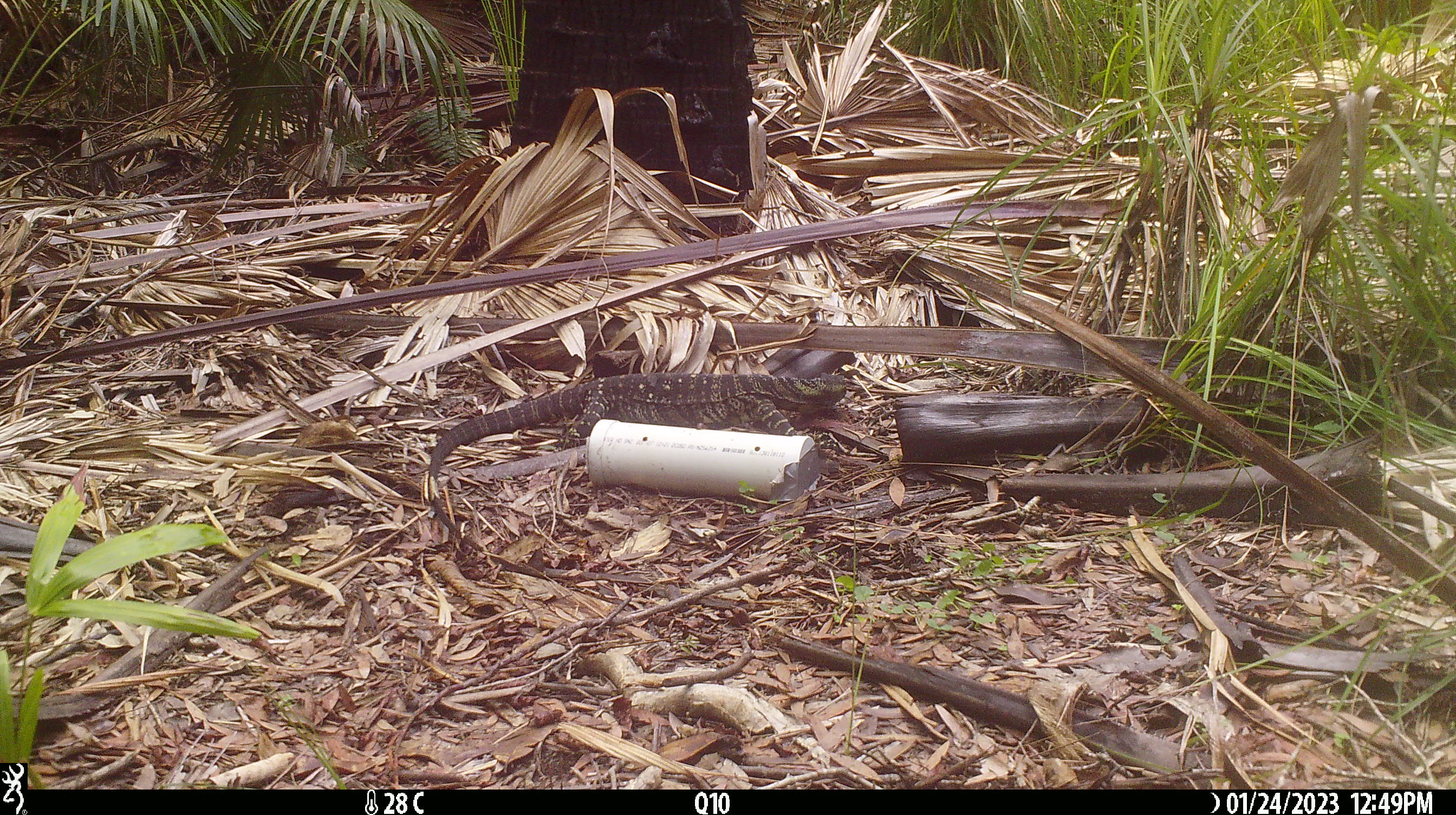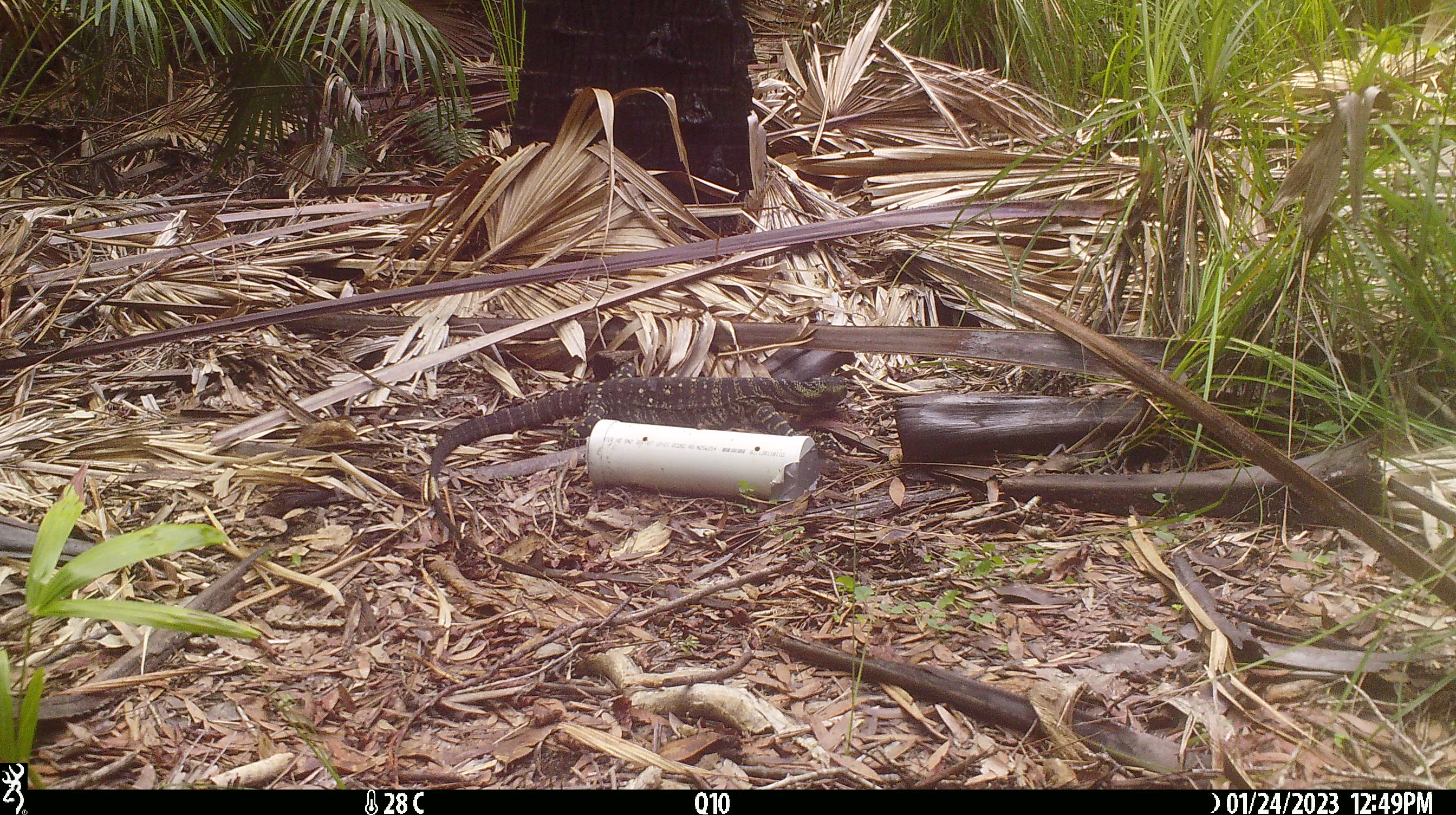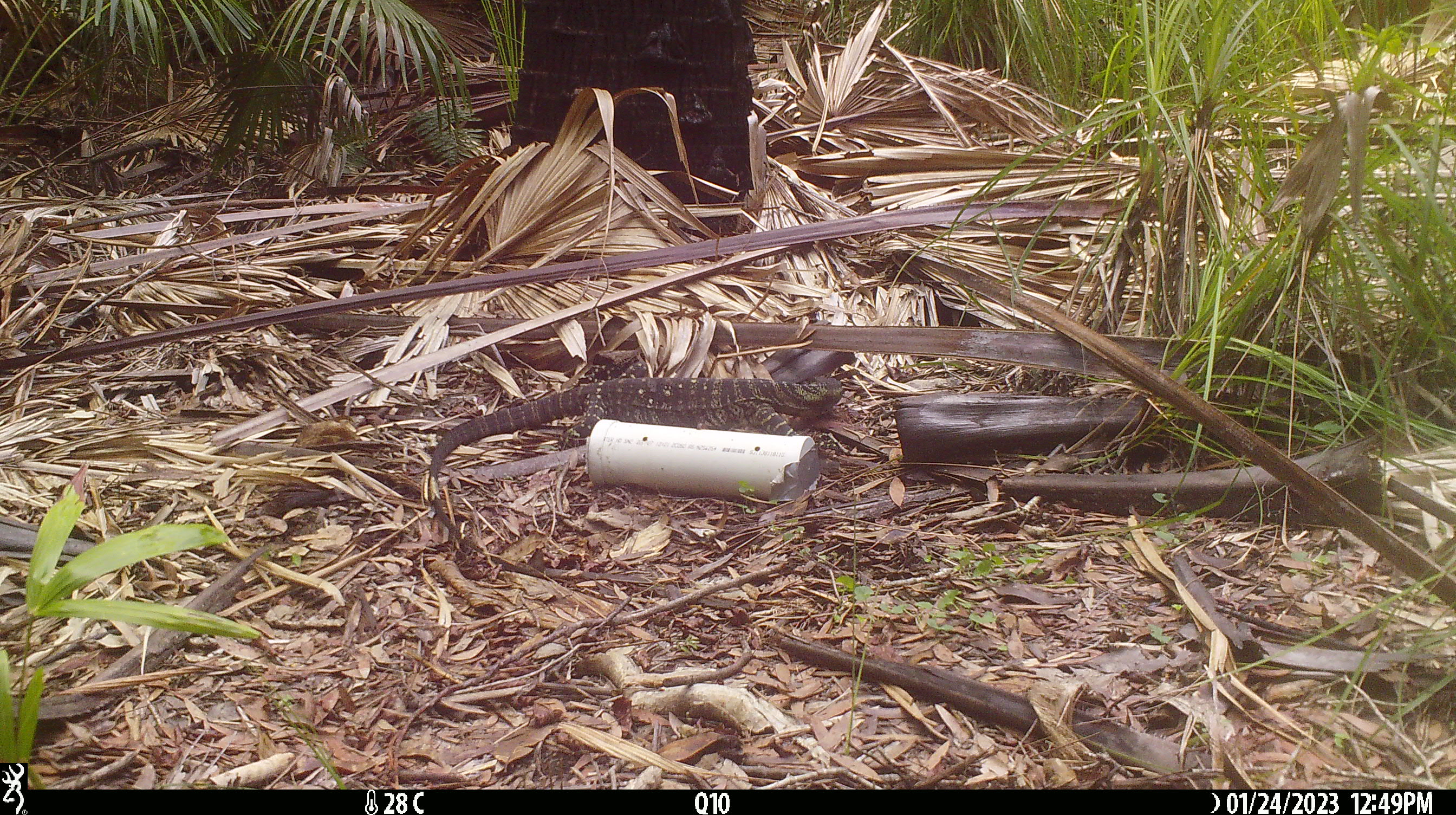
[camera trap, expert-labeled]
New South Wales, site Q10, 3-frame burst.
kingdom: Animalia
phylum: Chordata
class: Reptilia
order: Squamata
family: Varanidae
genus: Varanus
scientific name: Varanus varius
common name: lace monitor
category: goanna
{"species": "goanna (lace monitor) (Varanus varius)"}